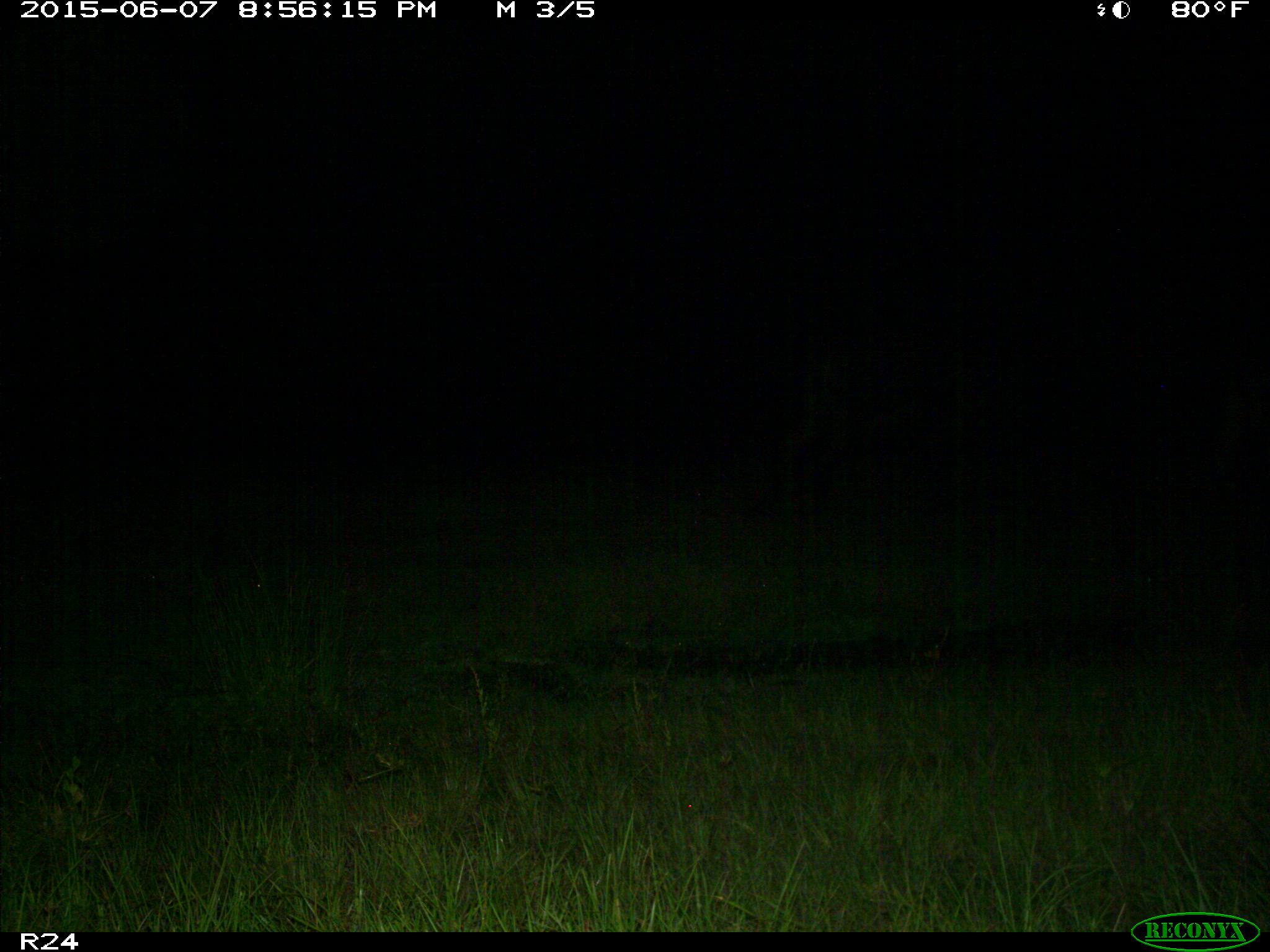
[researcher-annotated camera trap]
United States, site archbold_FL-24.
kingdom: Animalia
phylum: Chordata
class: Mammalia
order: Artiodactyla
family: Bovidae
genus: Bos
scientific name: Bos taurus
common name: domestic cow